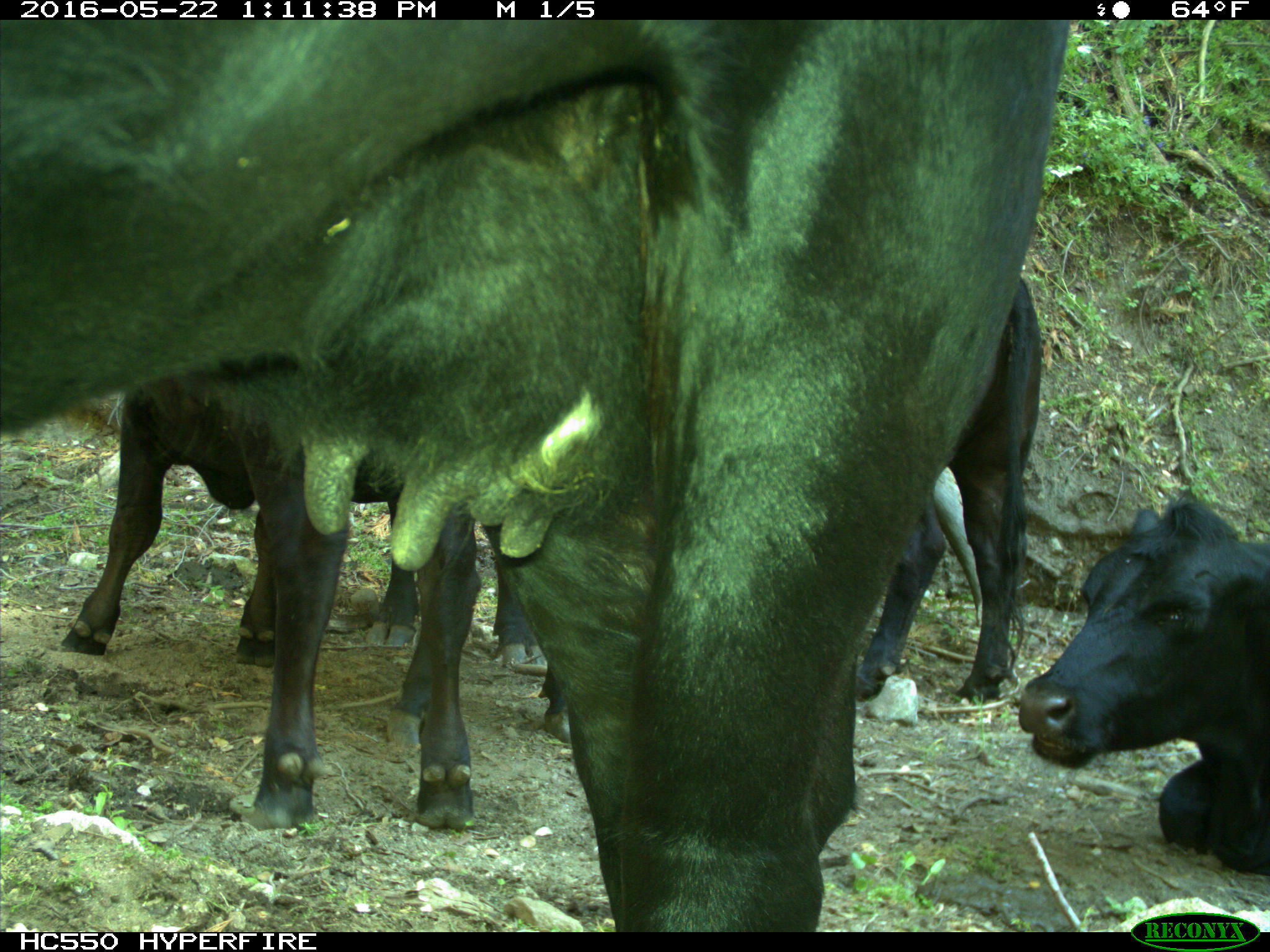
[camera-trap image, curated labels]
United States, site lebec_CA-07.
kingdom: Animalia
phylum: Chordata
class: Mammalia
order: Artiodactyla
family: Bovidae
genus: Bos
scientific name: Bos taurus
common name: domestic cow